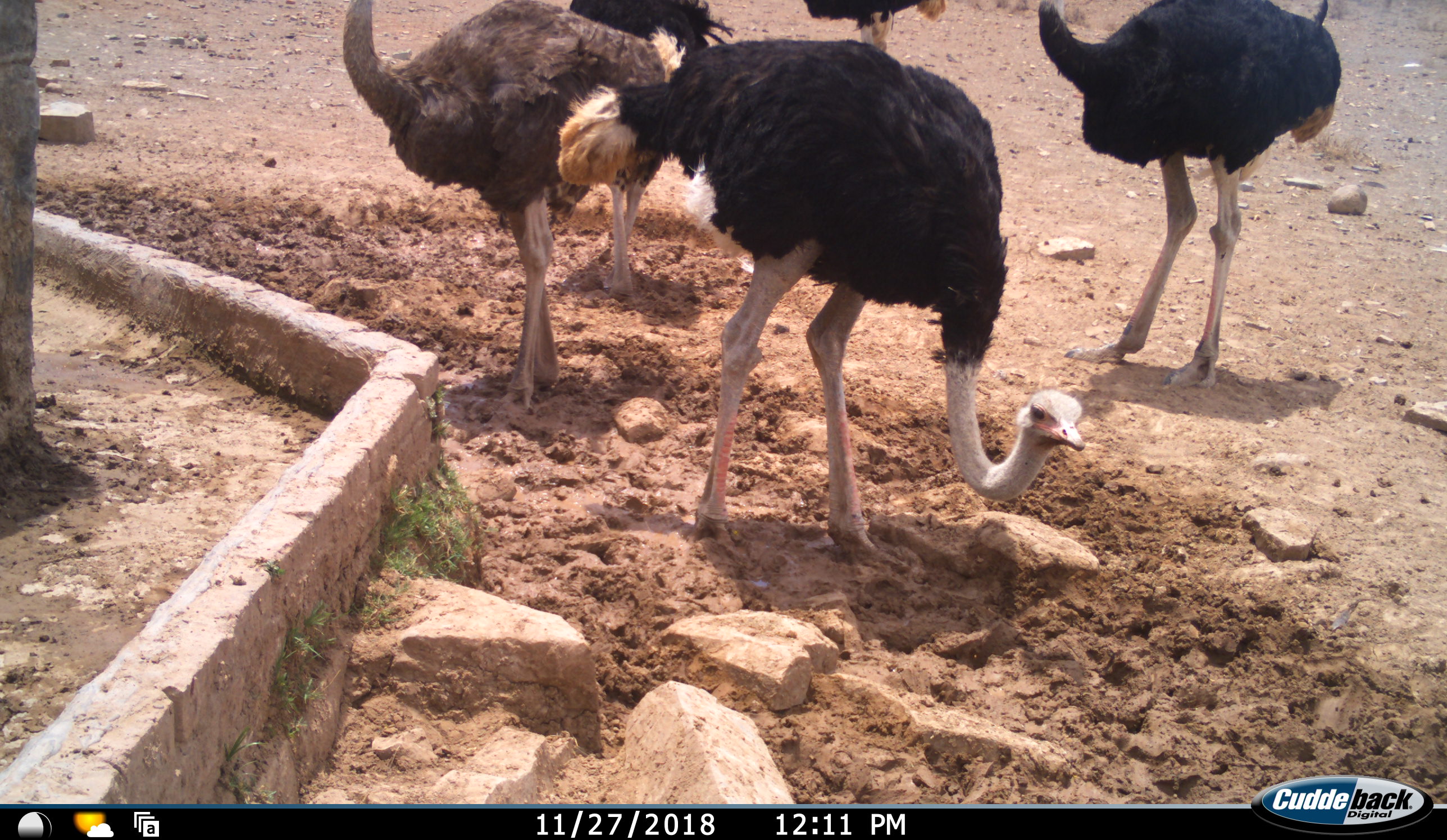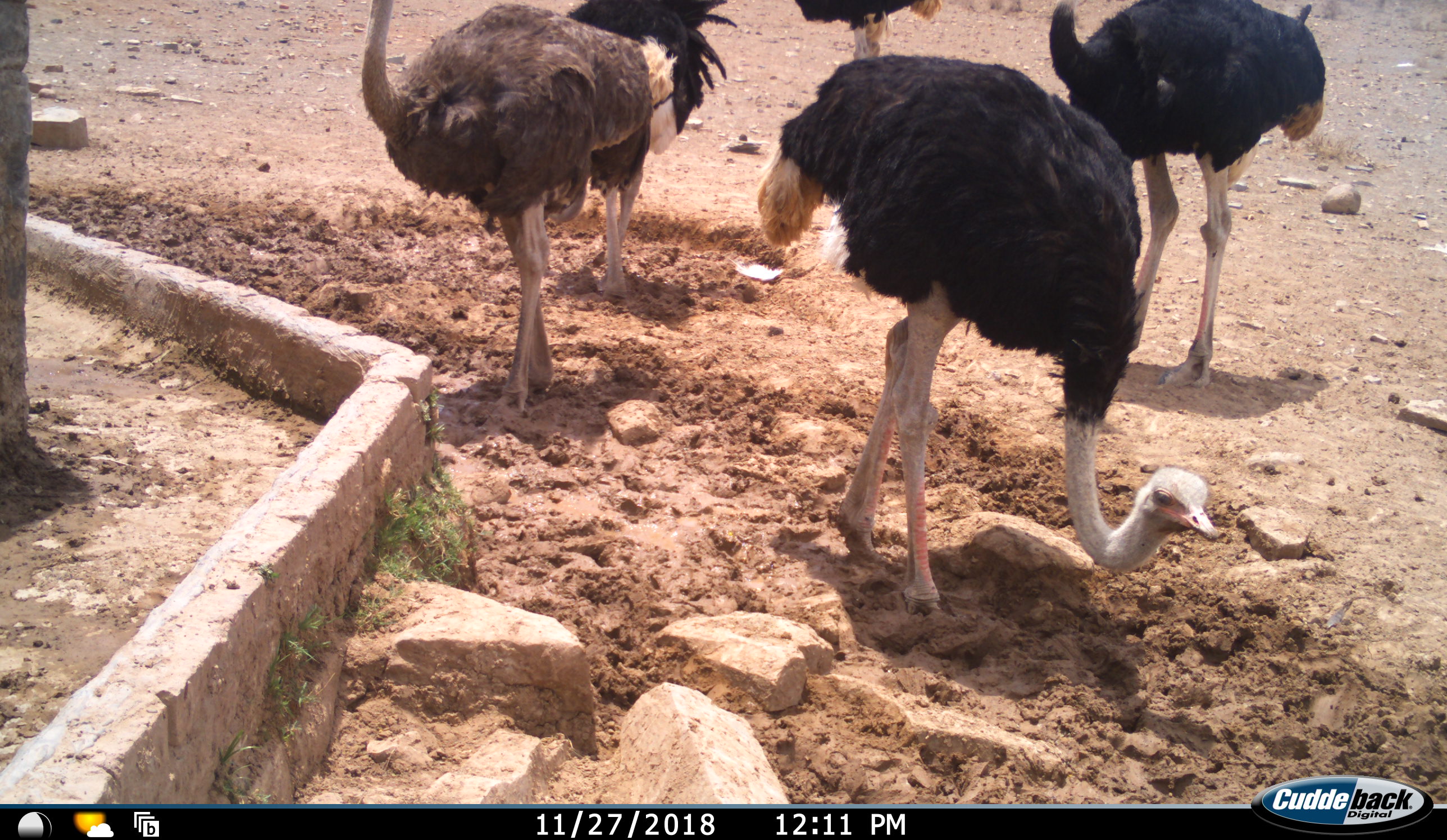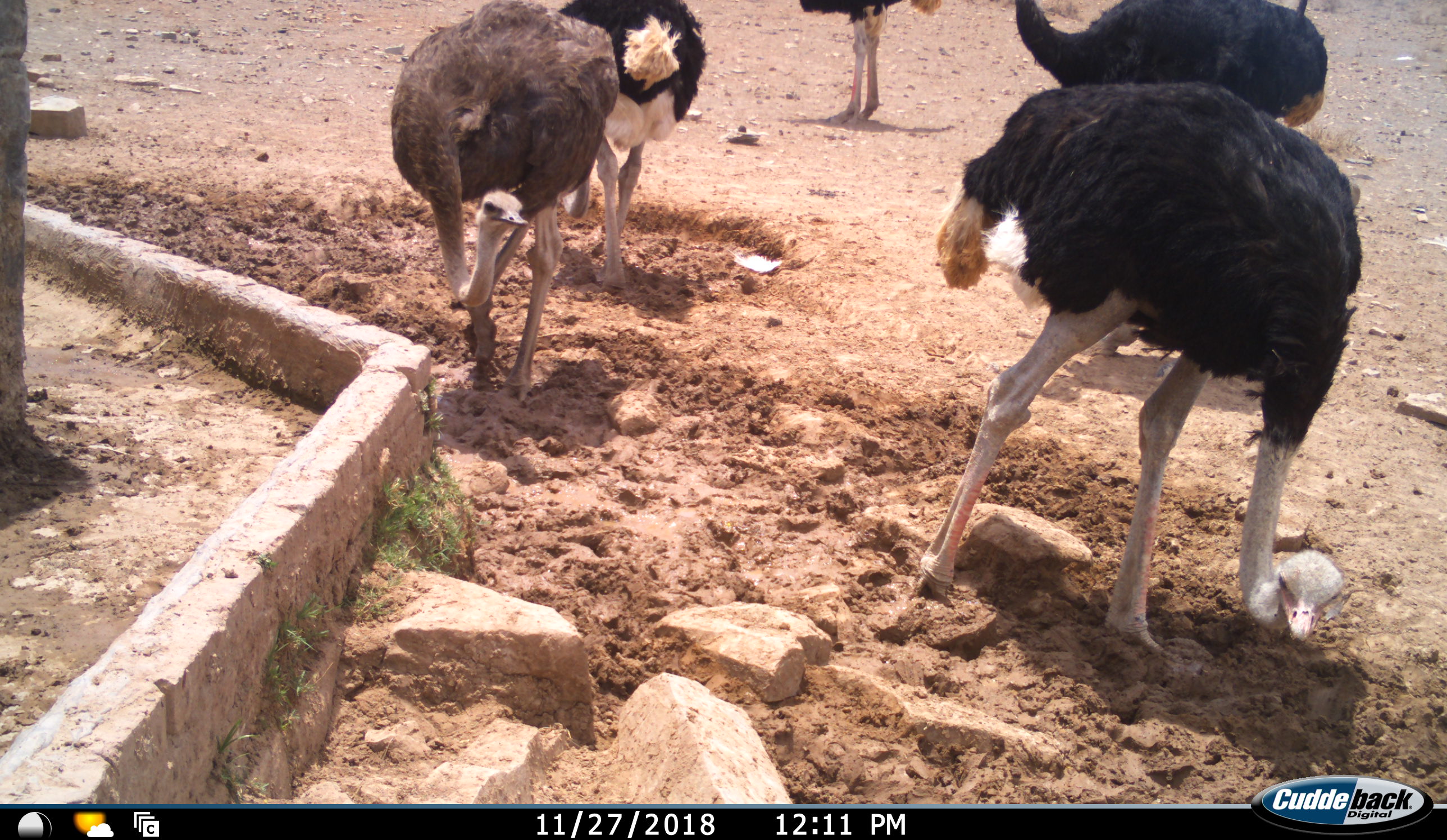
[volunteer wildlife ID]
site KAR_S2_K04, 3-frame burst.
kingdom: Animalia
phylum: Chordata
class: Aves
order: Struthioniformes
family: Struthionidae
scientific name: Struthionidae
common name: ostrich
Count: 5.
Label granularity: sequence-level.